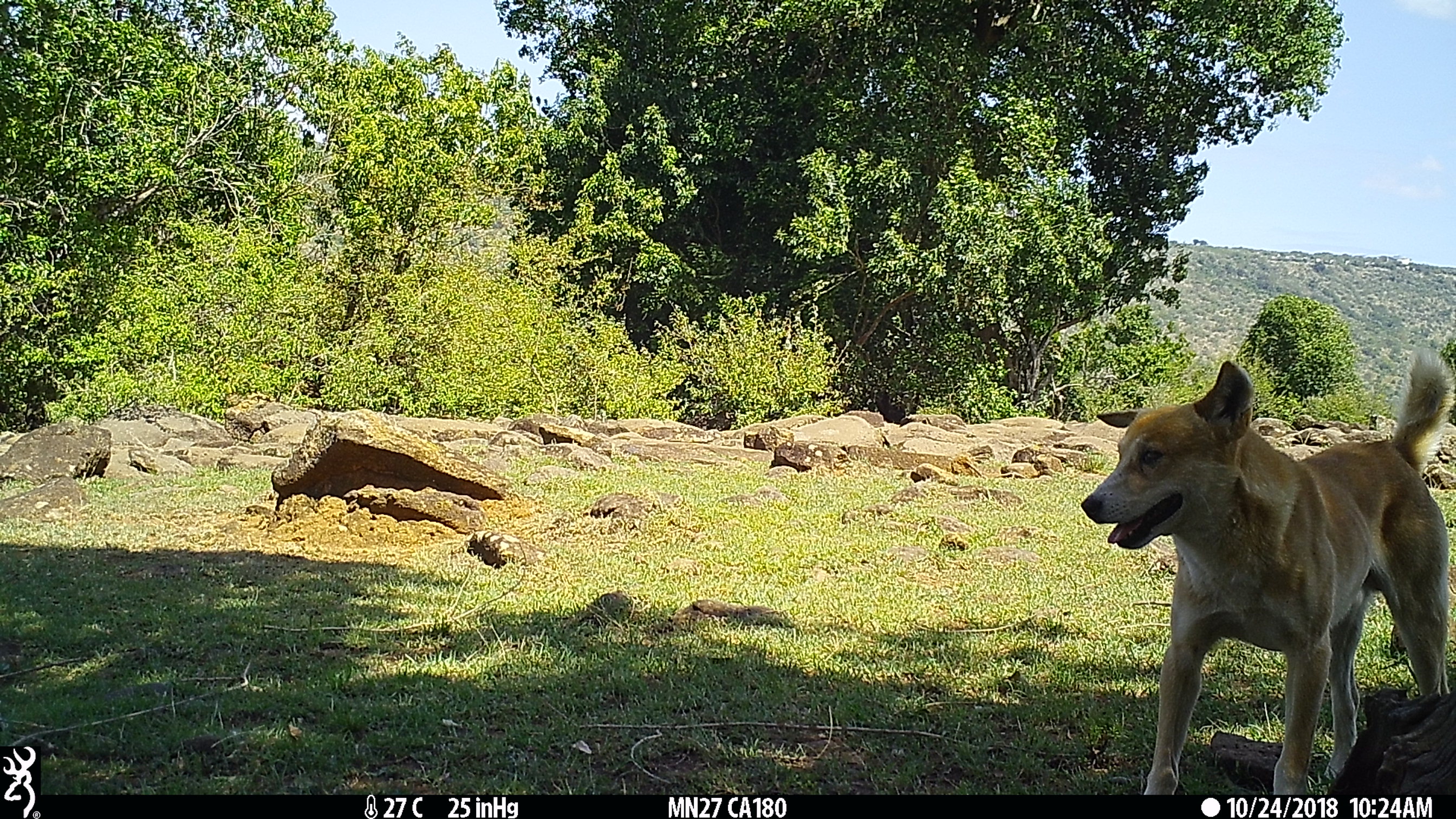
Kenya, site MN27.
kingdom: Animalia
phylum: Chordata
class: Mammalia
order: Carnivora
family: Canidae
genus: Canis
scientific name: Canis familiaris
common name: domestic dog